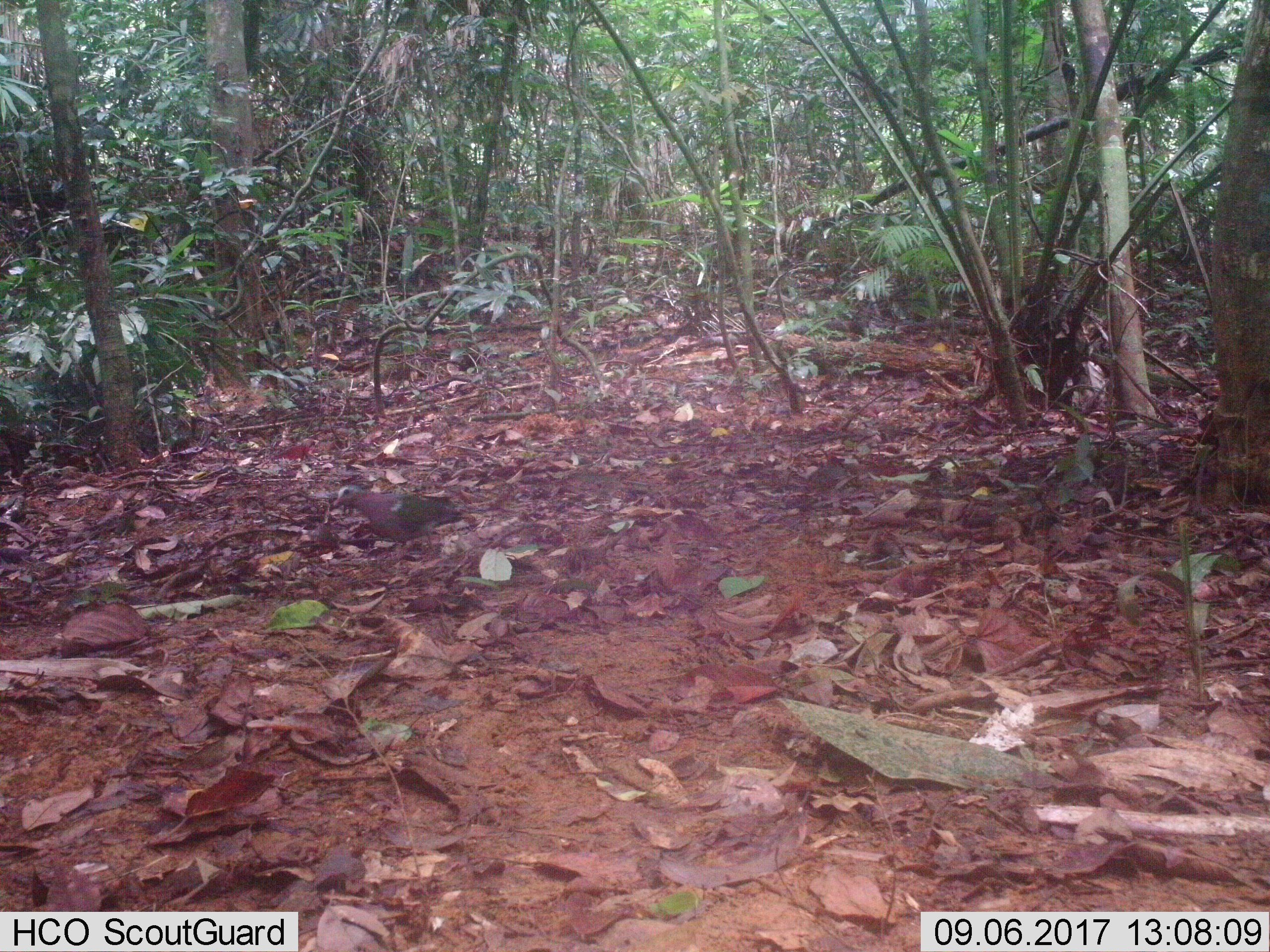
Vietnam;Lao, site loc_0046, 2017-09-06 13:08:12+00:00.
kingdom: Animalia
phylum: Chordata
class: Aves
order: Columbiformes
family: Columbidae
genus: Chalcophaps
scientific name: Chalcophaps indica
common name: emerald dove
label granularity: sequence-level